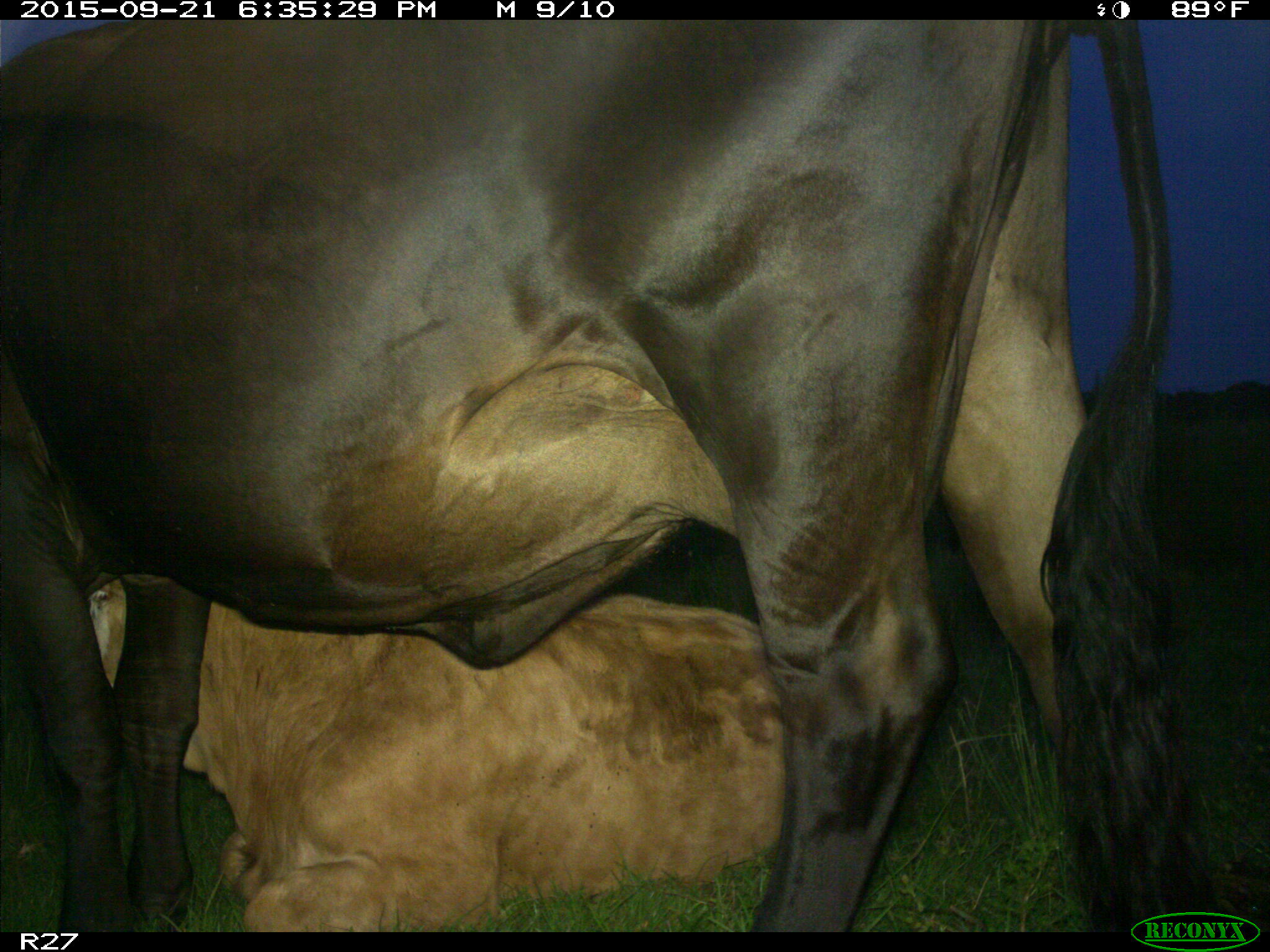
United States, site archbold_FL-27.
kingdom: Animalia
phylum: Chordata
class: Mammalia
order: Artiodactyla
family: Bovidae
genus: Bos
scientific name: Bos taurus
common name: domestic cow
Bos taurus (domestic cow).